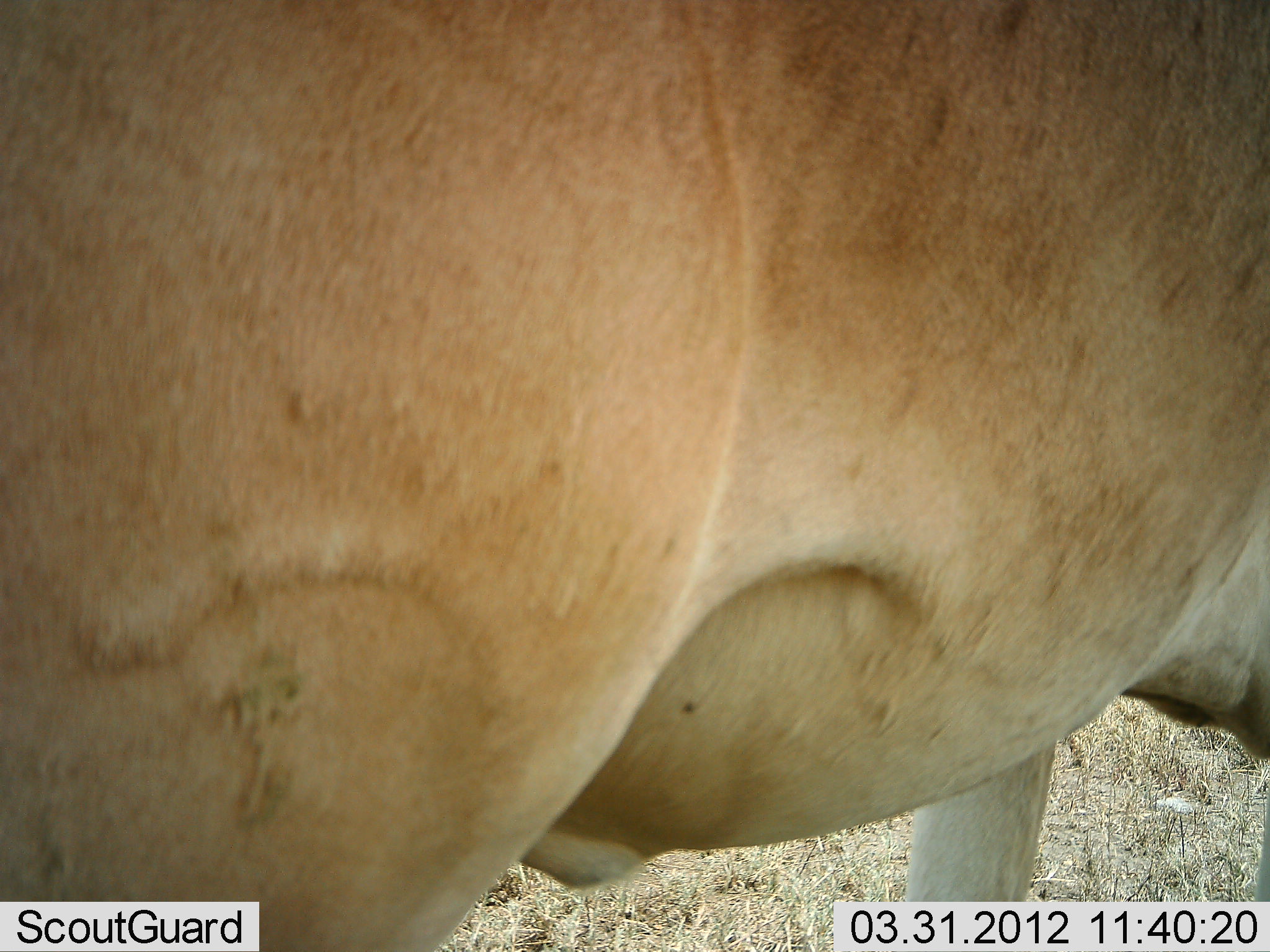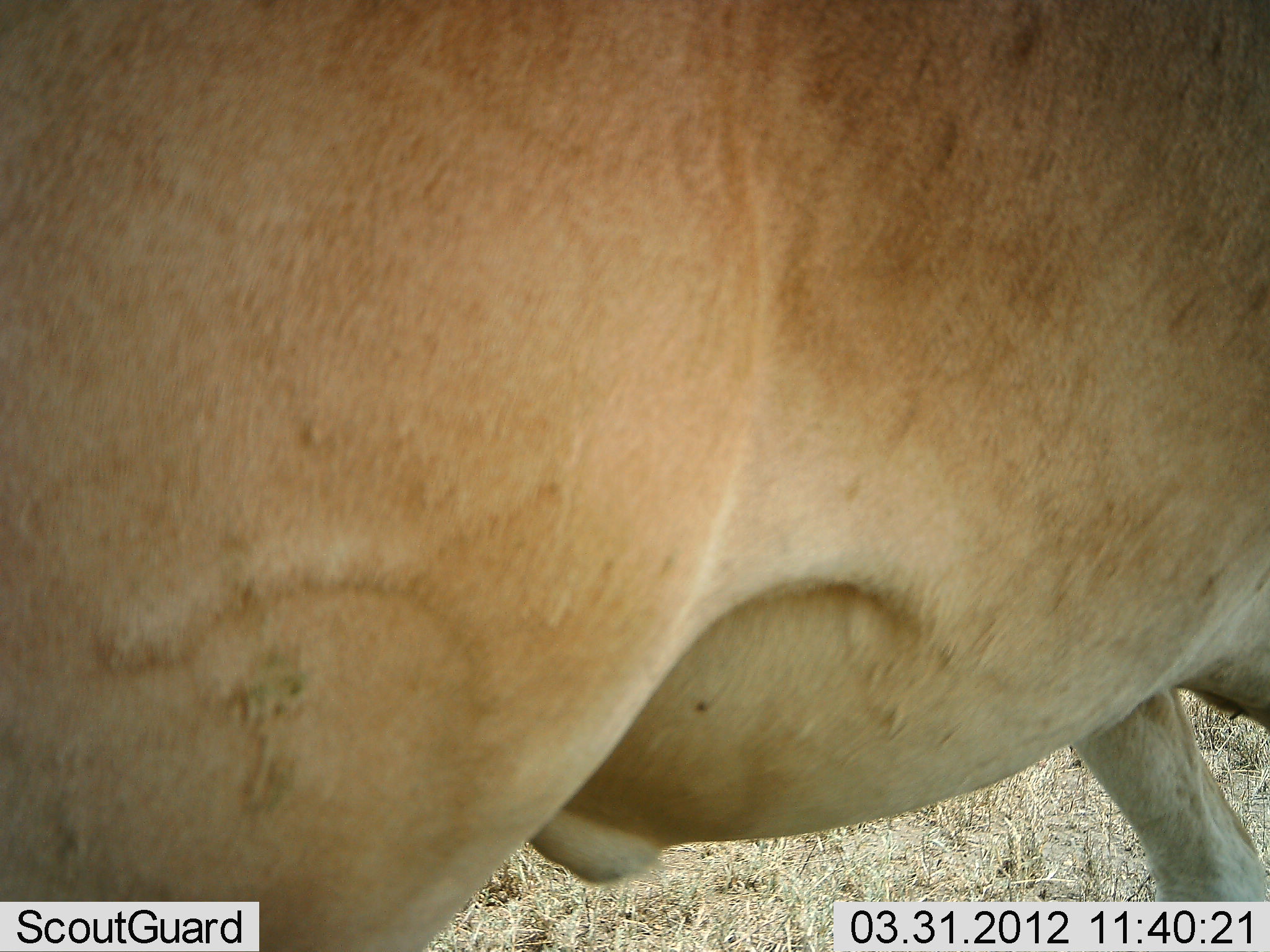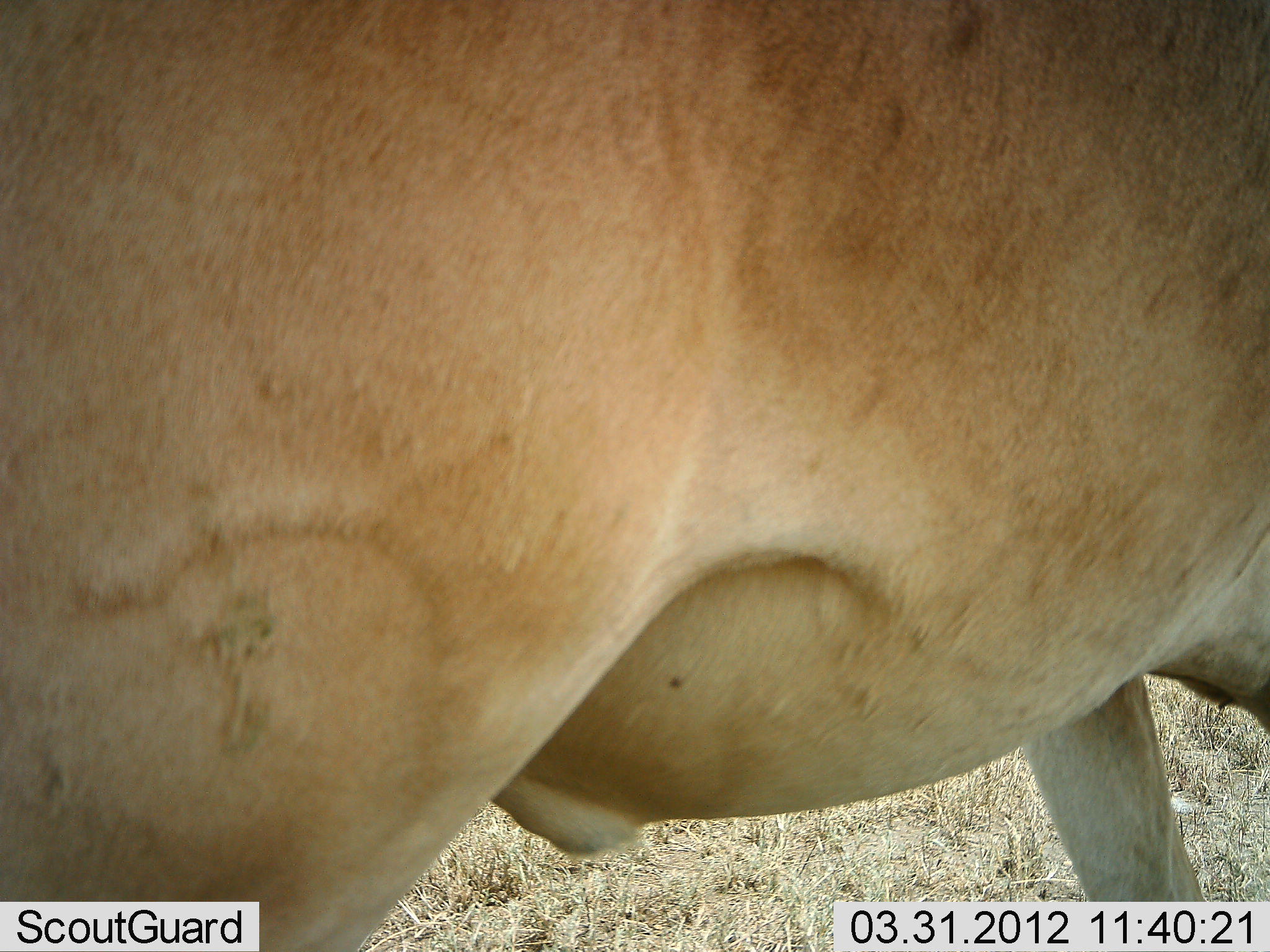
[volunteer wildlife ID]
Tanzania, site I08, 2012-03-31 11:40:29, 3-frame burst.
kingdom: Animalia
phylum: Chordata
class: Mammalia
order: Artiodactyla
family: Bovidae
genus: Alcelaphus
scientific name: Alcelaphus buselaphus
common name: hartebeest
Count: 1.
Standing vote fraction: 86%.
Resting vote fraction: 0%.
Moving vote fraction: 5%.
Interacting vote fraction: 0%.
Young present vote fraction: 0%.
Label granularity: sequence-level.